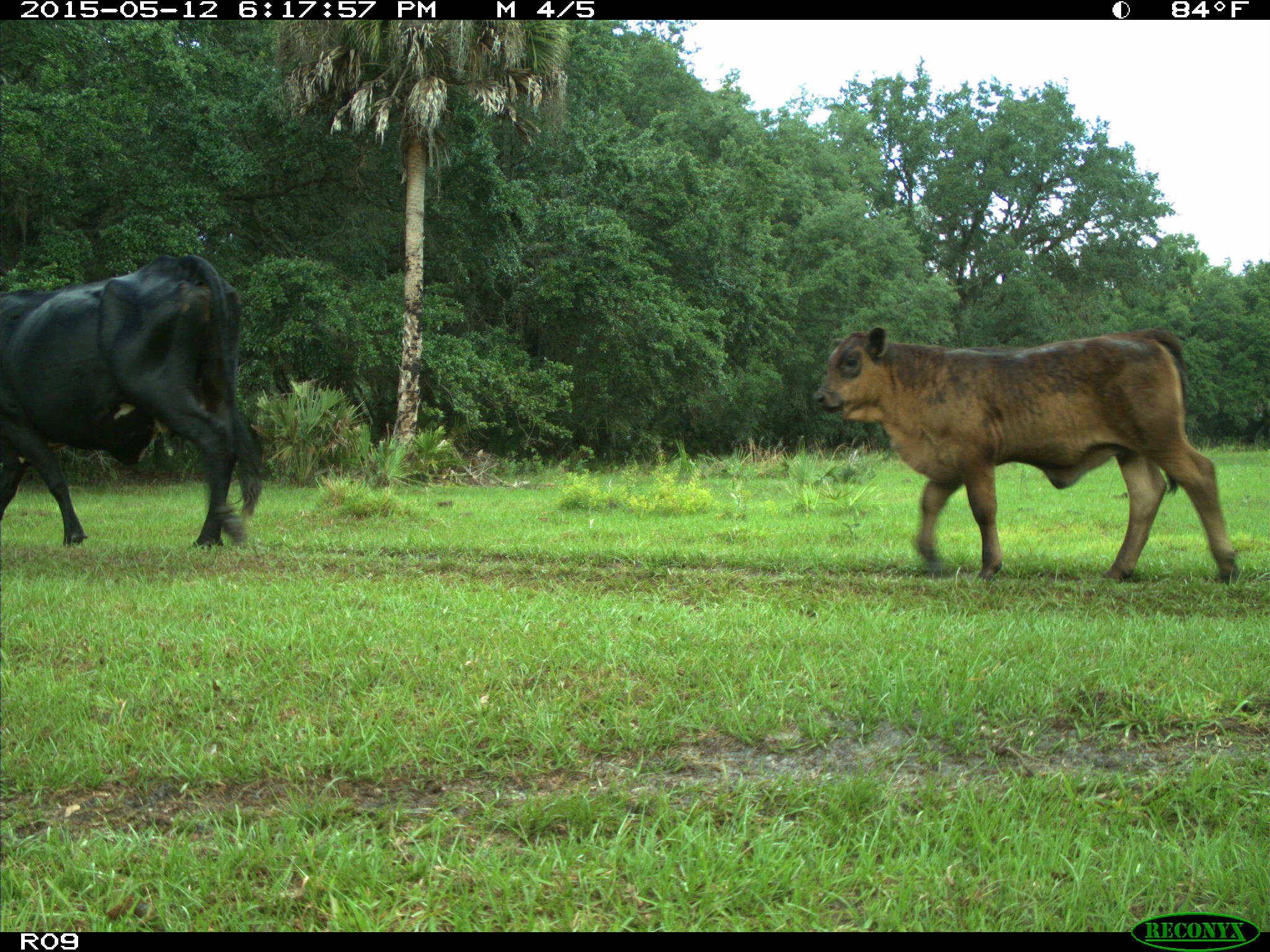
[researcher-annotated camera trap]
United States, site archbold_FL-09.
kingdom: Animalia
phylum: Chordata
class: Mammalia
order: Artiodactyla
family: Bovidae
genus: Bos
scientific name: Bos taurus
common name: domestic cow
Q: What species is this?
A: Bos taurus (domestic cow).